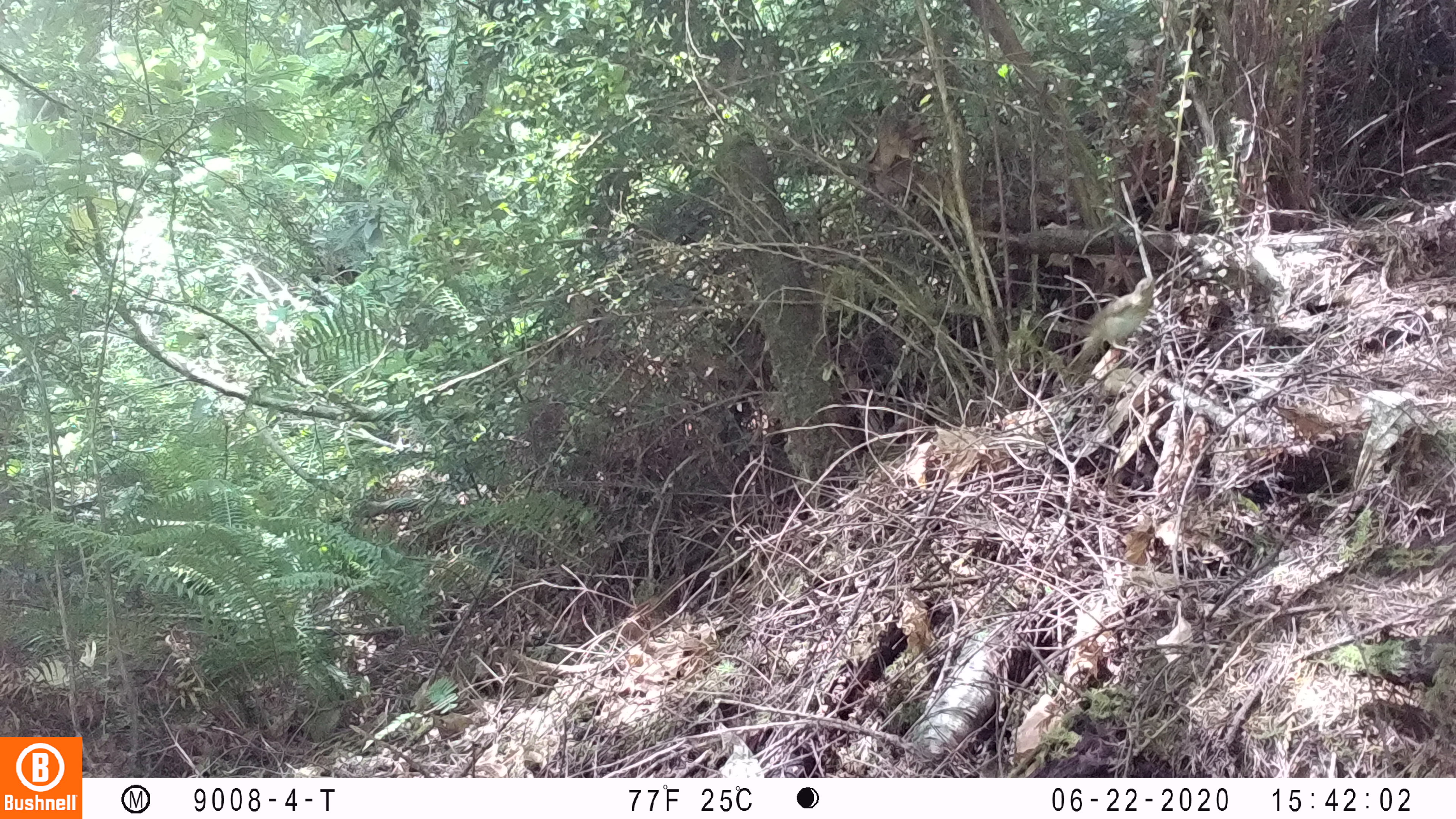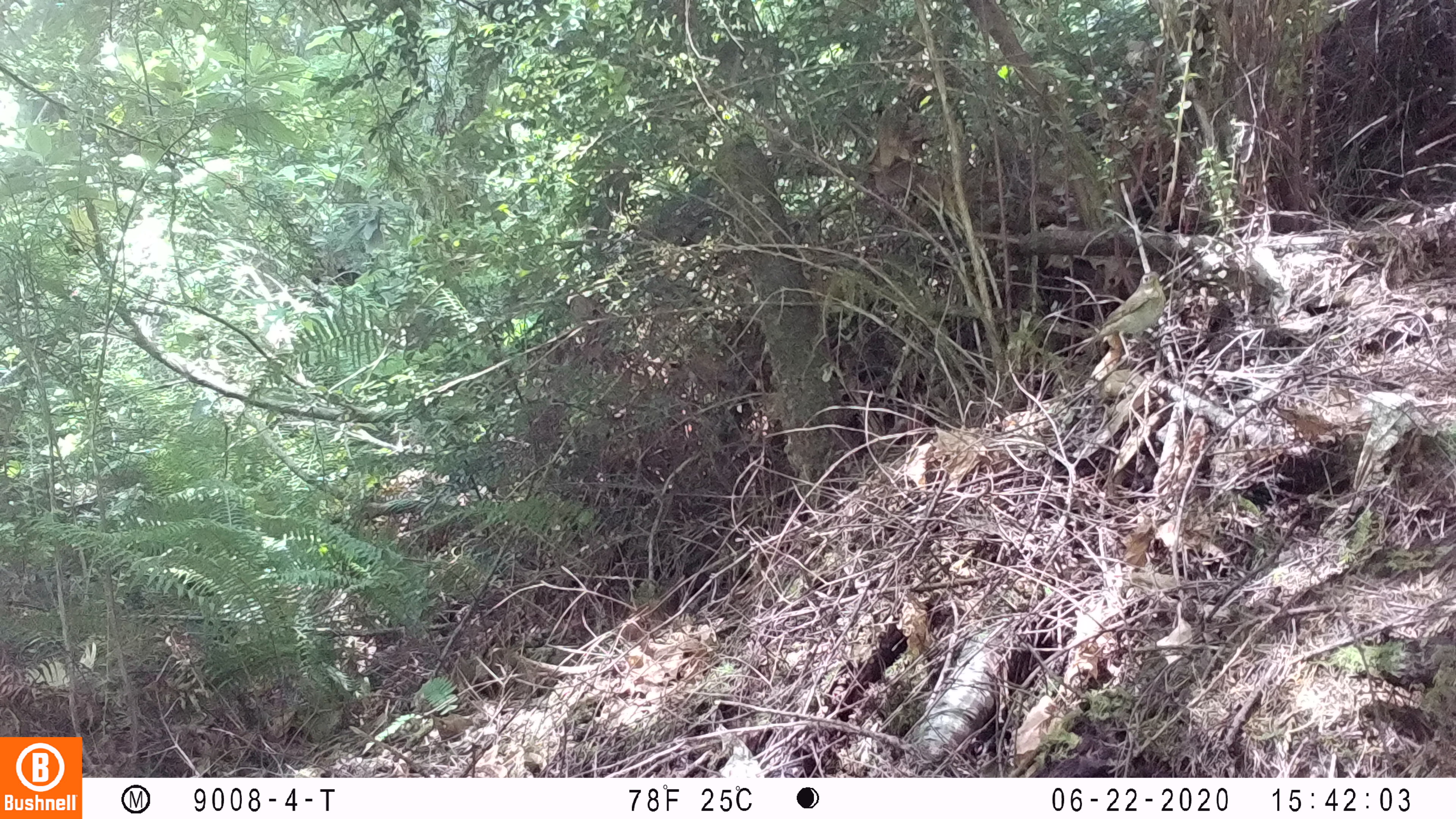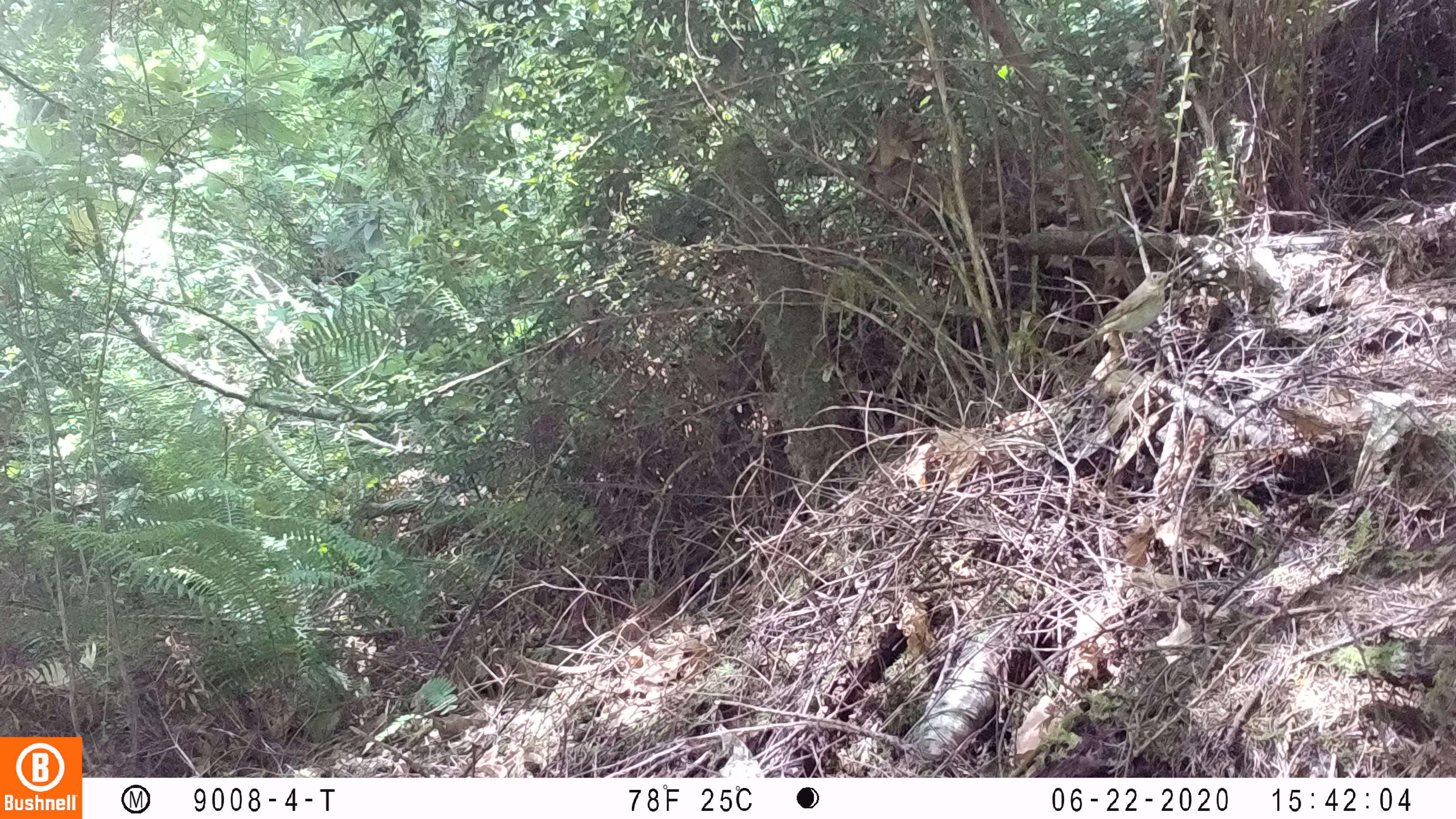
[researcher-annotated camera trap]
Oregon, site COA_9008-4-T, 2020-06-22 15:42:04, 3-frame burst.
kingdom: Animalia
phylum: Chordata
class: Aves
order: Passeriformes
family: Turdidae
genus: Catharus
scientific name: Catharus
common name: brown thrushes and nightingale-thrushes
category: catharus species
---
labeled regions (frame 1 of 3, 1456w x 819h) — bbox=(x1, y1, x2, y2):
catharus species: bbox=(1057, 263, 1180, 384)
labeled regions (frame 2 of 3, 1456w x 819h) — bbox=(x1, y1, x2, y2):
catharus species: bbox=(1055, 255, 1183, 375)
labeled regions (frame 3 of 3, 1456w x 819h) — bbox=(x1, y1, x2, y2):
catharus species: bbox=(1060, 261, 1188, 373)